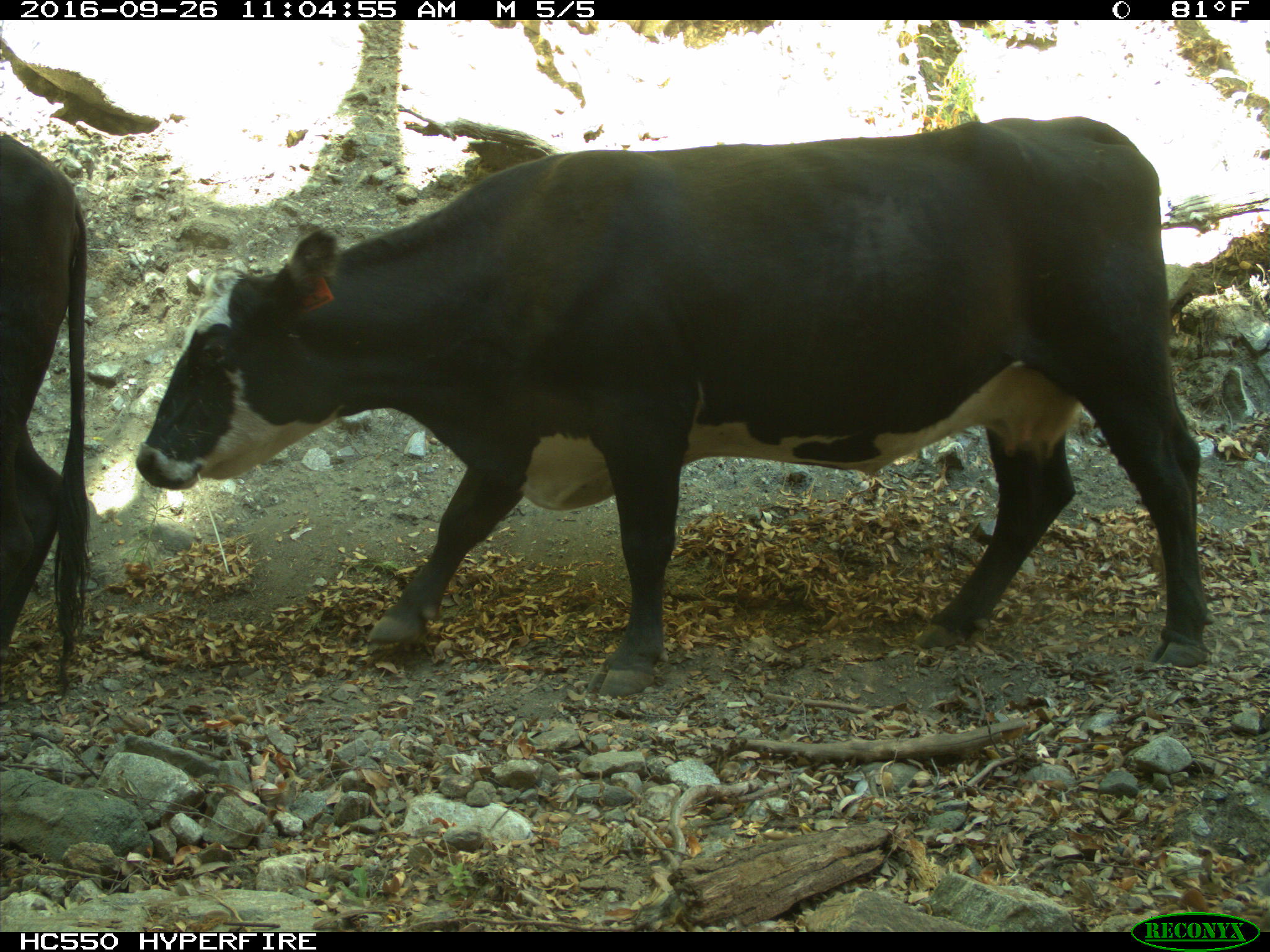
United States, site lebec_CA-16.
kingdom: Animalia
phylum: Chordata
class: Mammalia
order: Artiodactyla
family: Bovidae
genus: Bos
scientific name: Bos taurus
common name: domestic cow